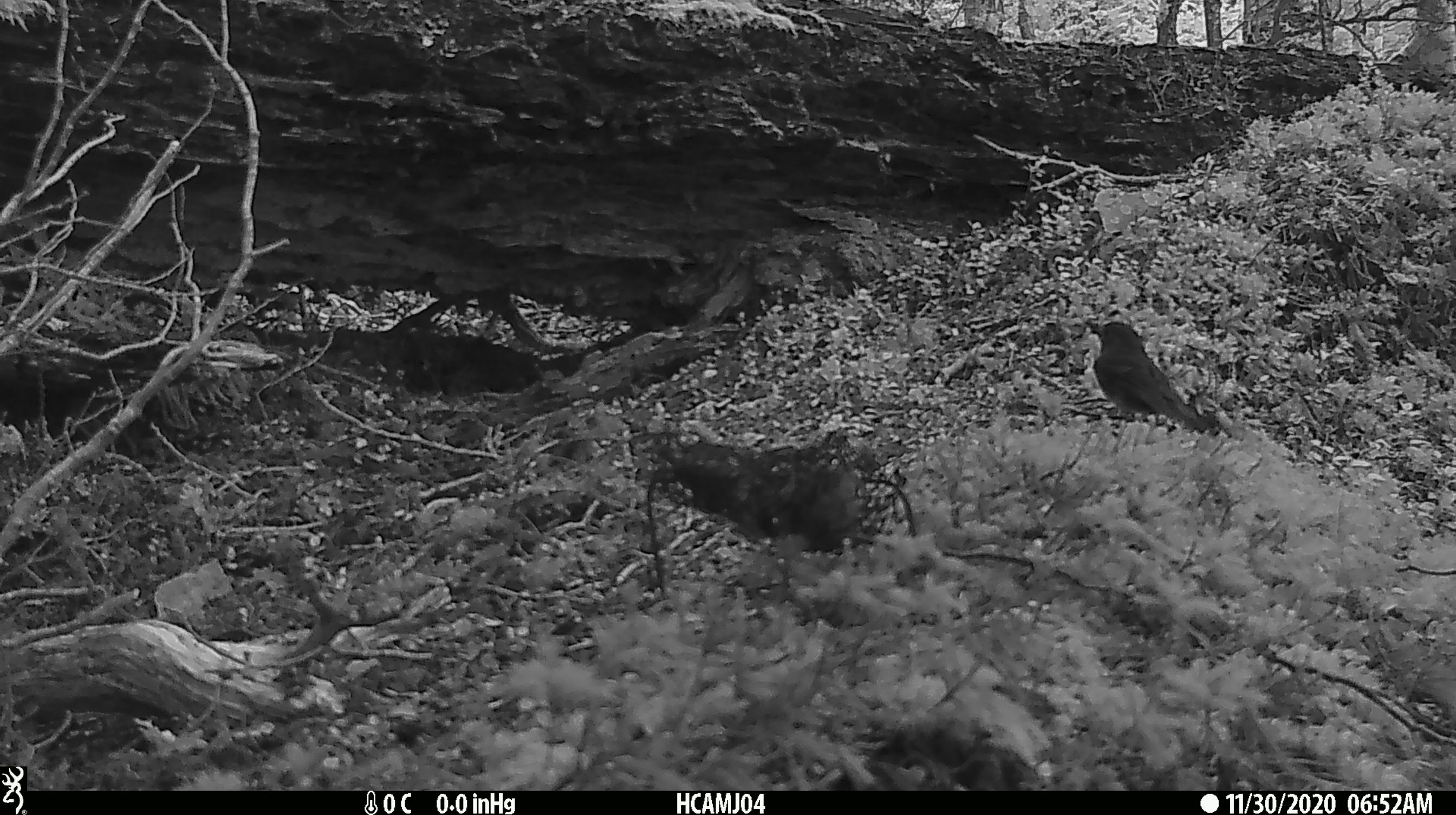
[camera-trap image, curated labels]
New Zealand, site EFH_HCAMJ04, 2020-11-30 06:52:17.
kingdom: Animalia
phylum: Chordata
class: Aves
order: Passeriformes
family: Petroicidae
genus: Petroica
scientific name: Petroica australis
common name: new zealand robin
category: robin